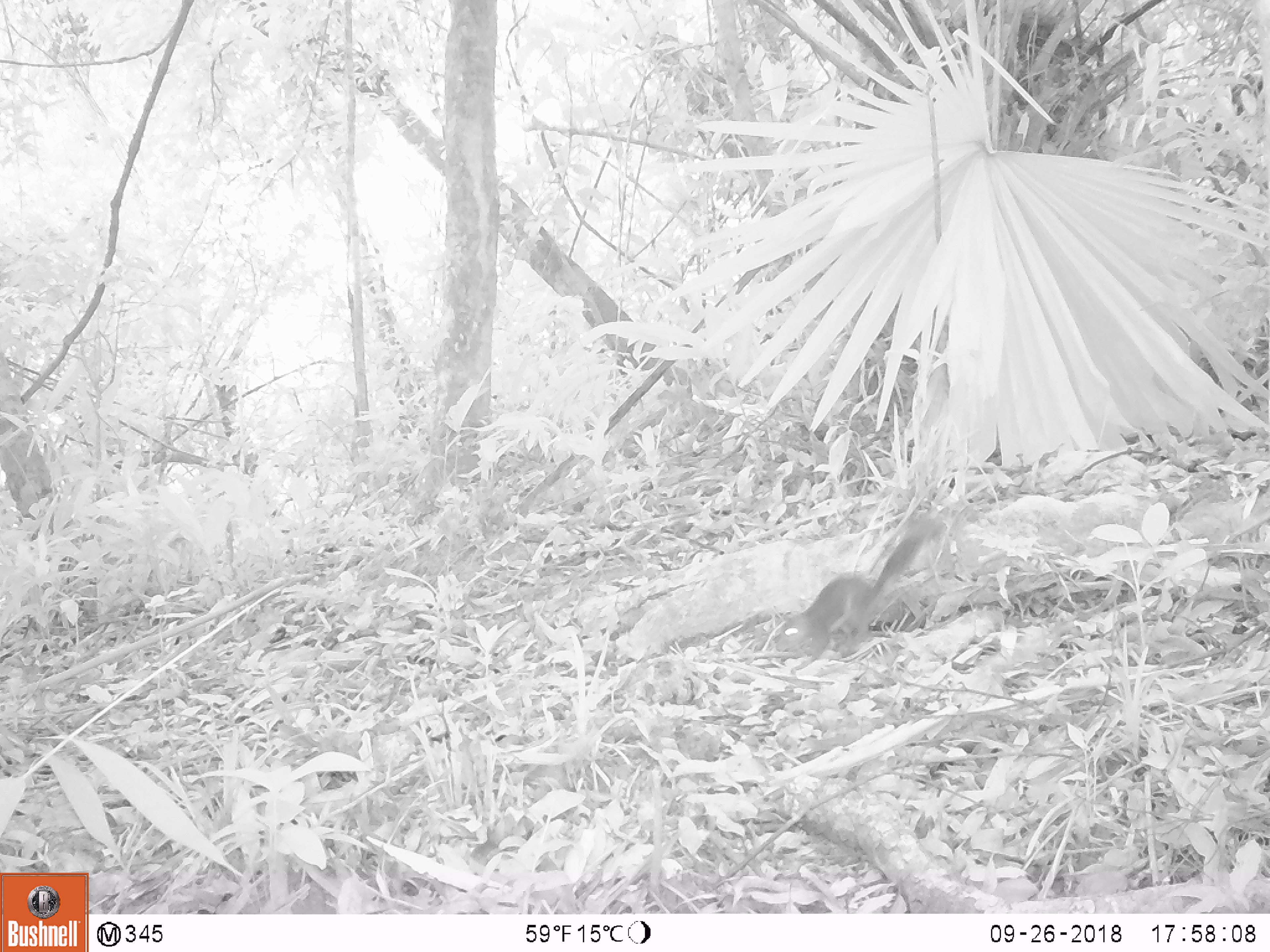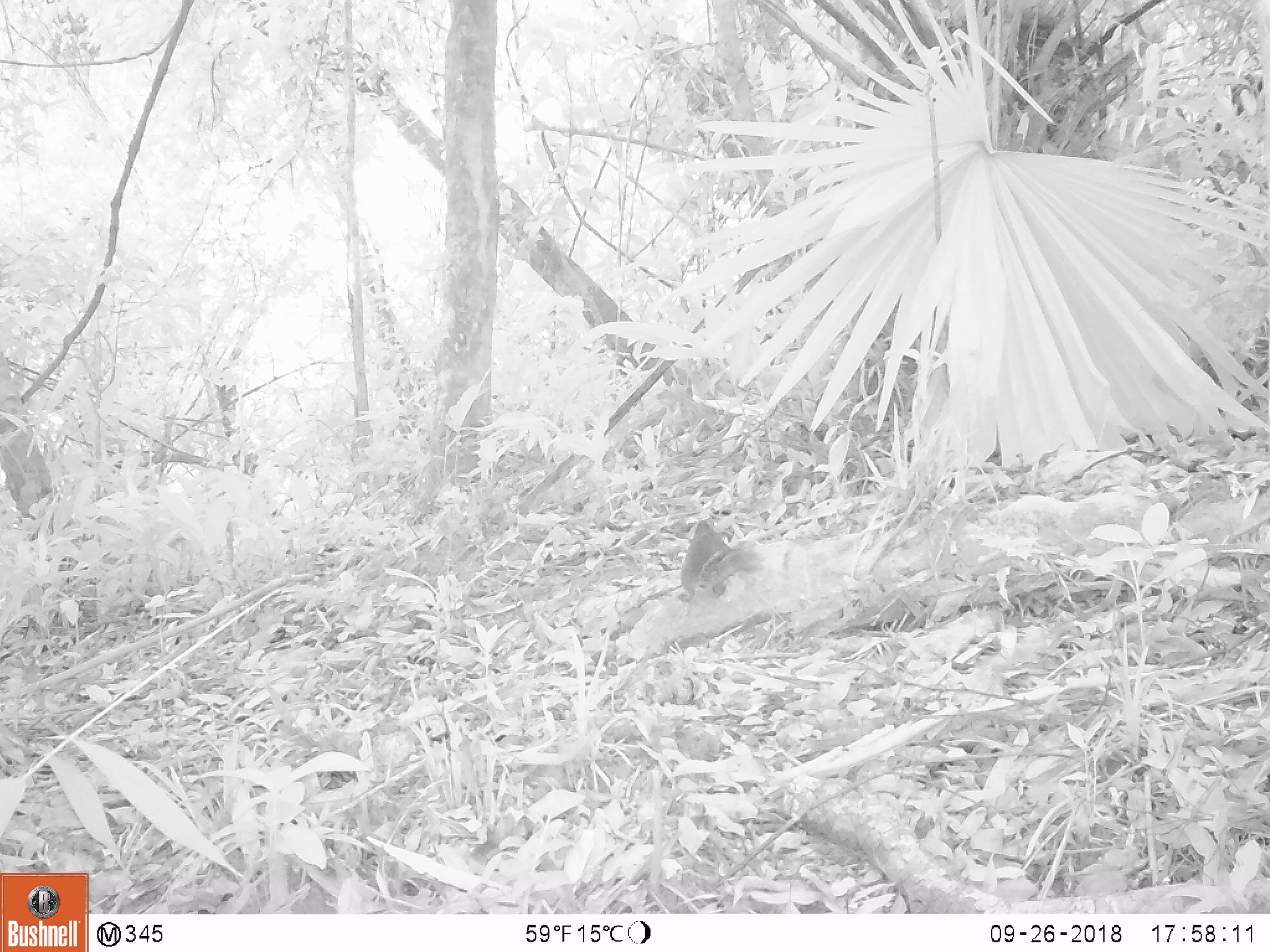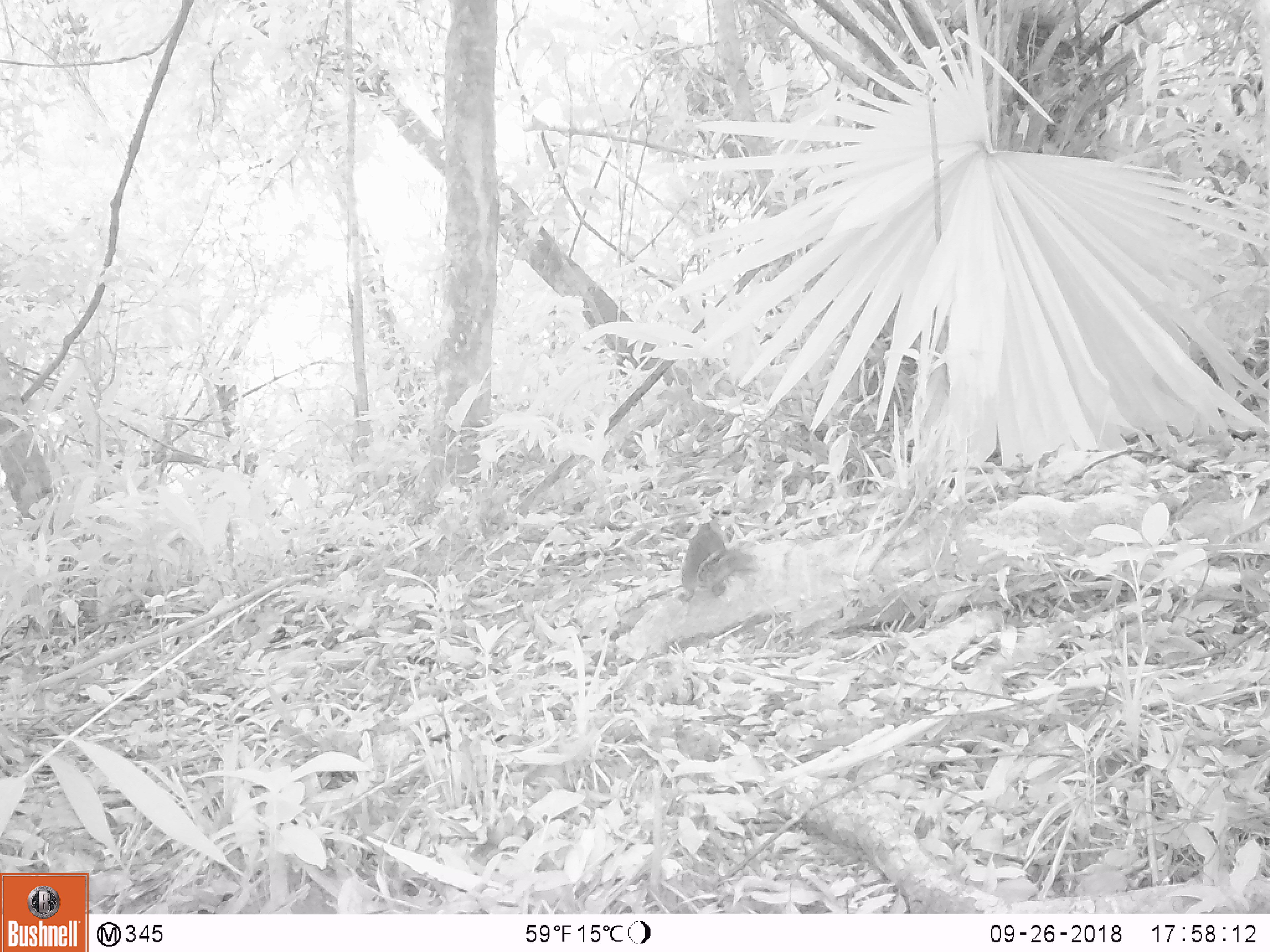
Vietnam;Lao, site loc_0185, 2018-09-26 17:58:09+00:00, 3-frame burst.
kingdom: Animalia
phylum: Chordata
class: Mammalia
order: Rodentia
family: Sciuridae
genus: Dremomys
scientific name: Dremomys rufigenis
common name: red-cheeked squirrel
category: red cheeked squirrel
Red cheeked squirrel (red-cheeked squirrel) (Dremomys rufigenis). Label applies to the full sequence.